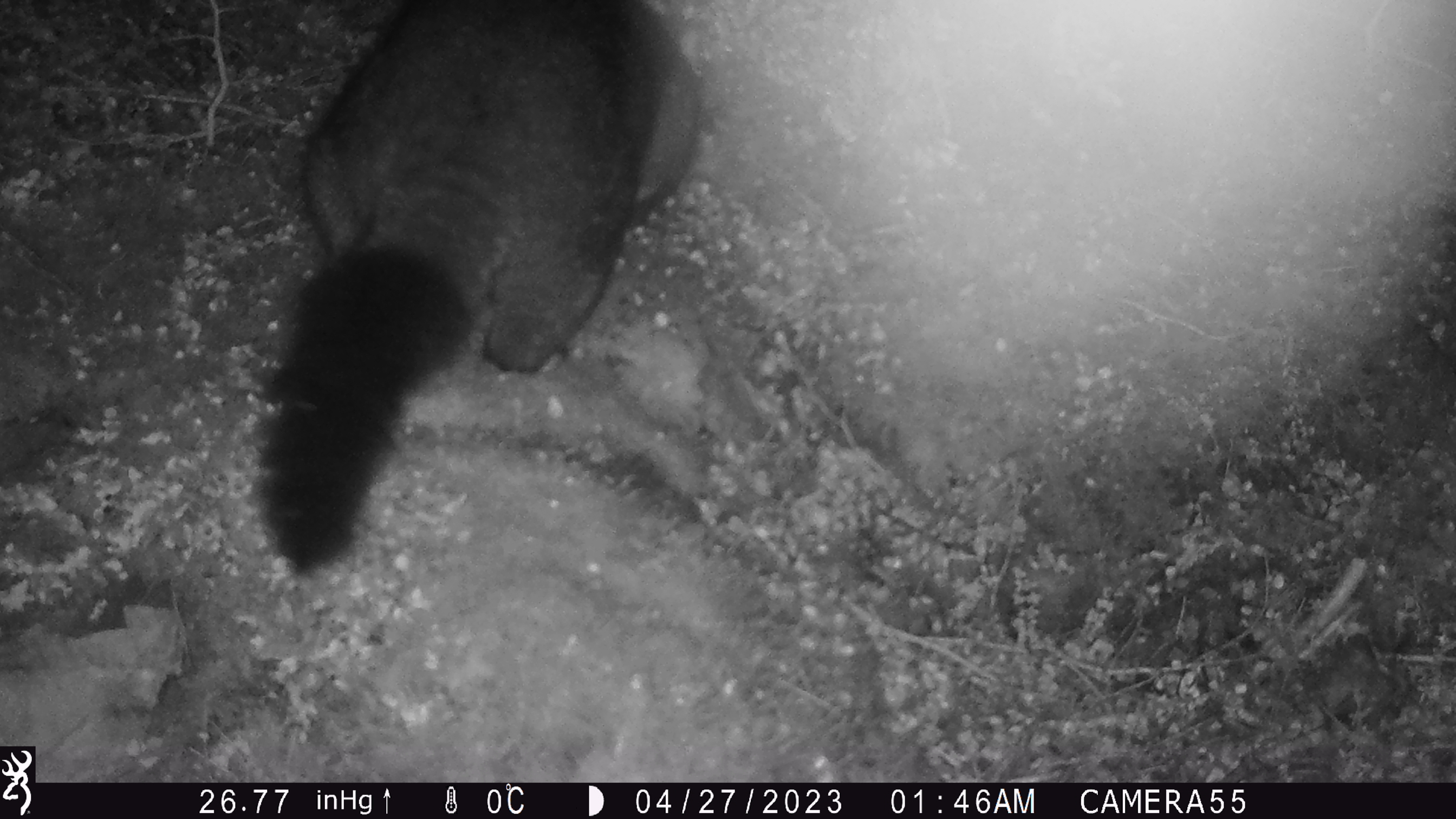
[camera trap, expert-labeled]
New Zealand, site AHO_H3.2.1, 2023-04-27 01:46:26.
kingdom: Animalia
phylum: Chordata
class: Mammalia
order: Carnivora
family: Mustelidae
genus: Mustela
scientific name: Mustela erminea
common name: stoat